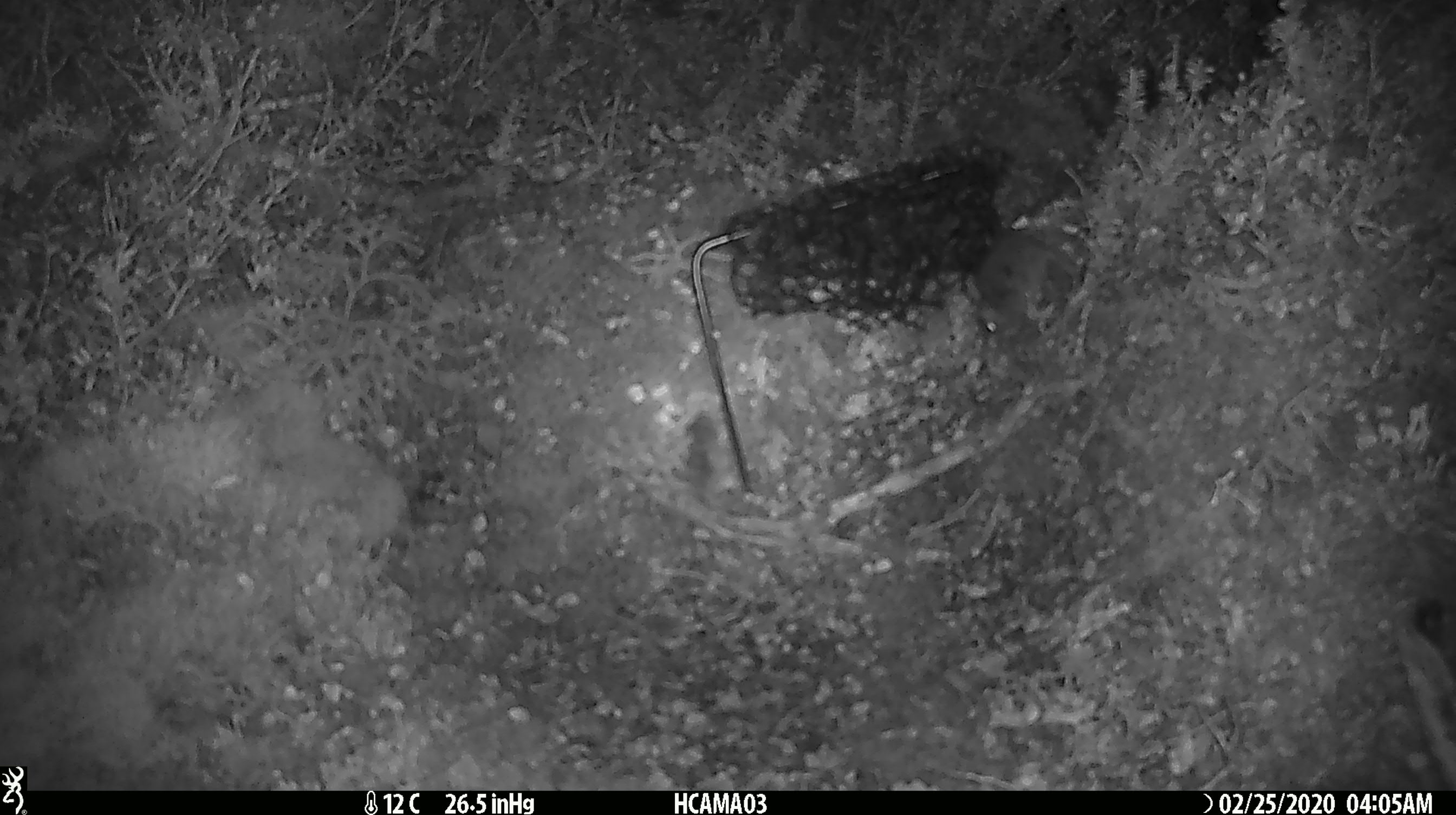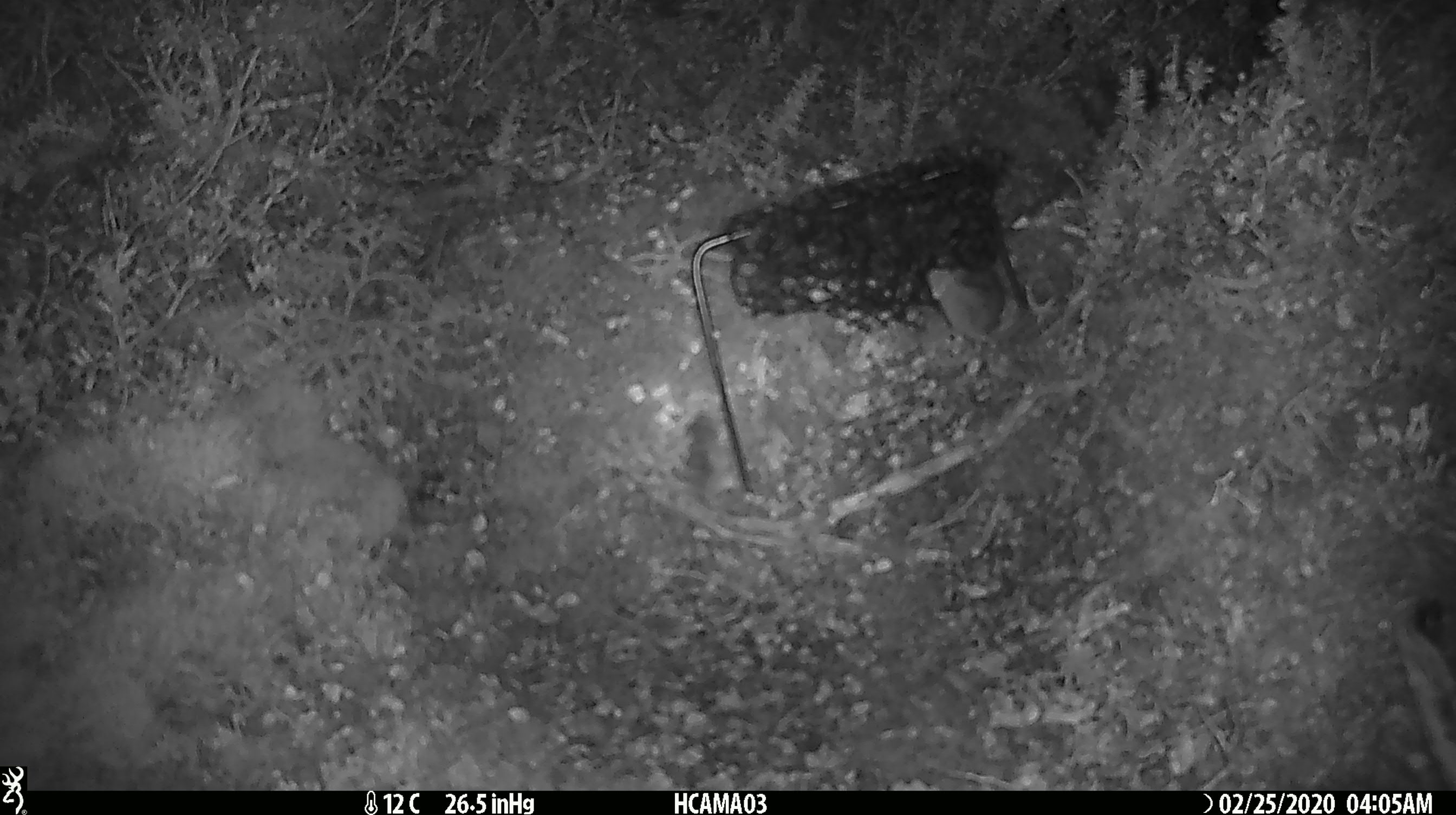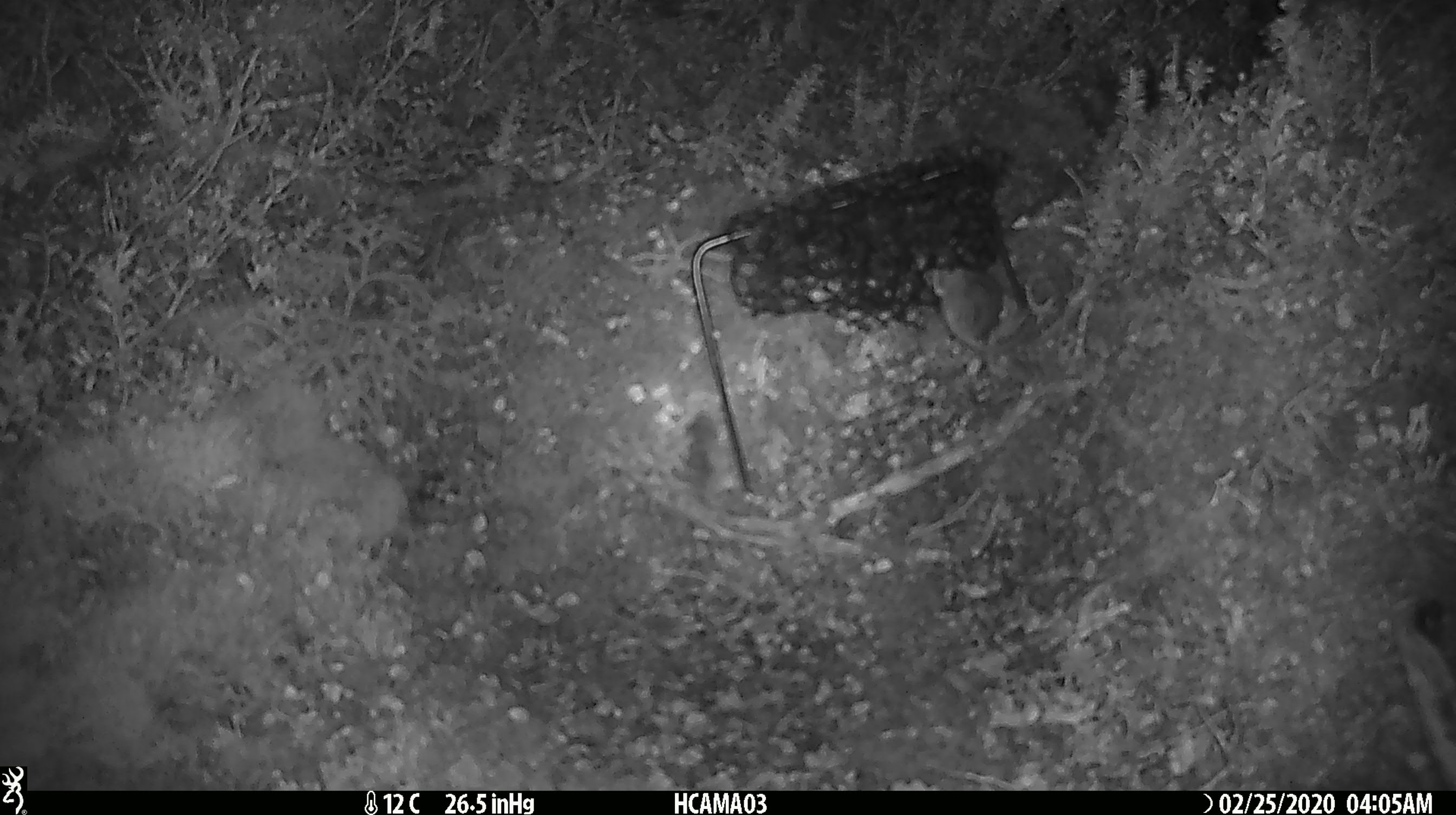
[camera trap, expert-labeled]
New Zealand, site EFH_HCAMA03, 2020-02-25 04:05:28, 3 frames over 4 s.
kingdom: Animalia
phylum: Chordata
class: Mammalia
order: Rodentia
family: Muridae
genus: Mus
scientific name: Mus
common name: mouse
Mouse (Mus).